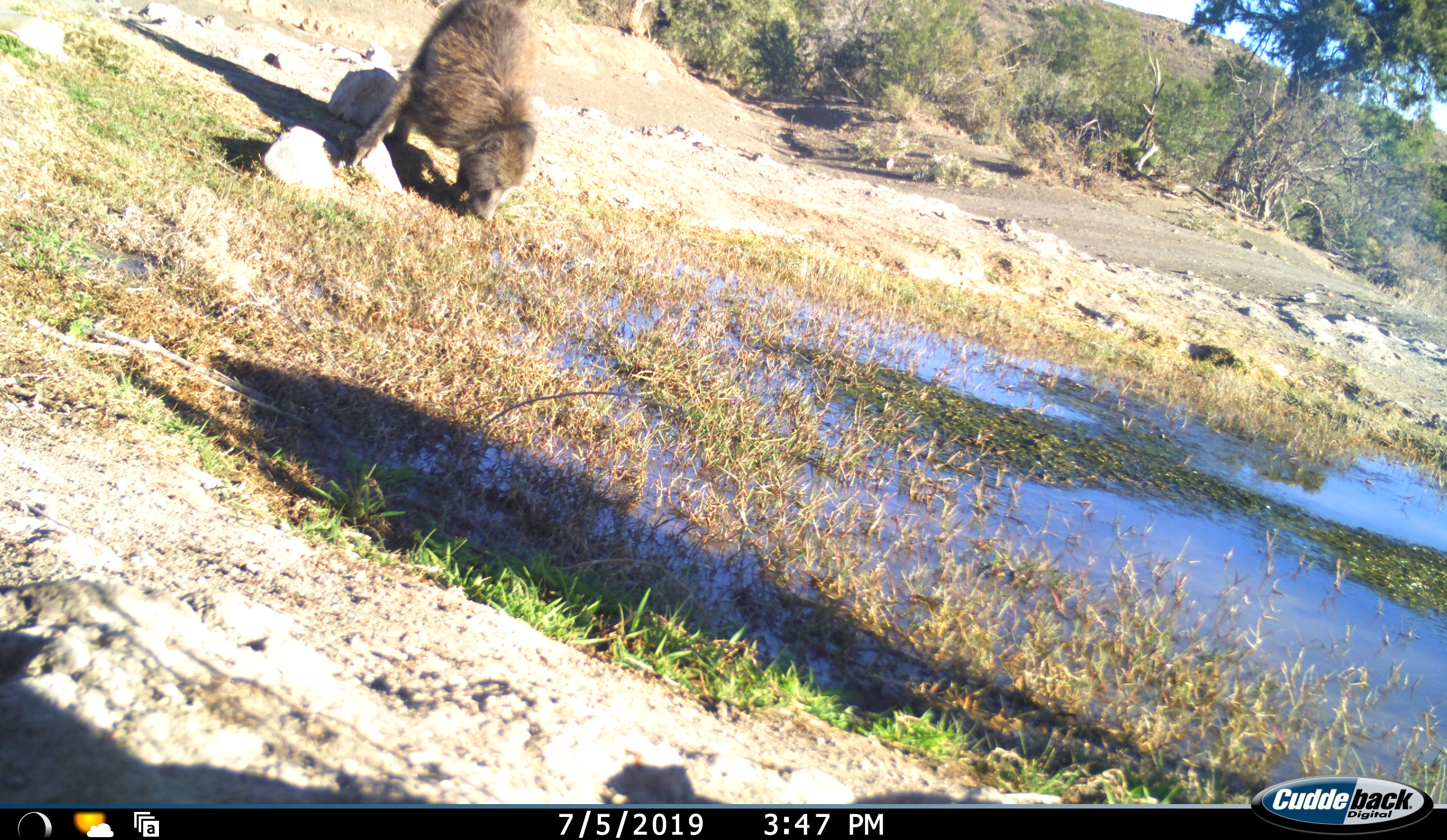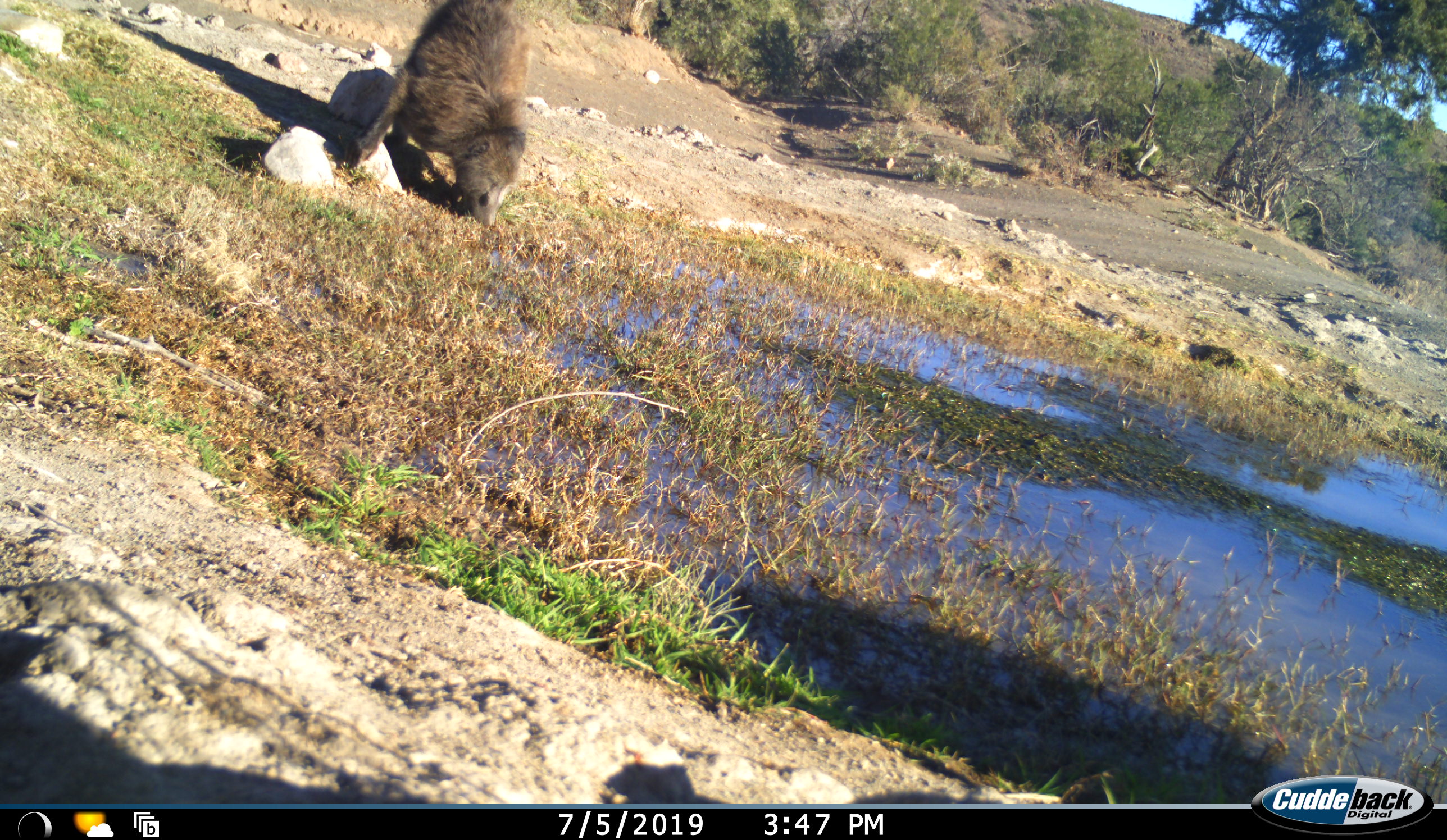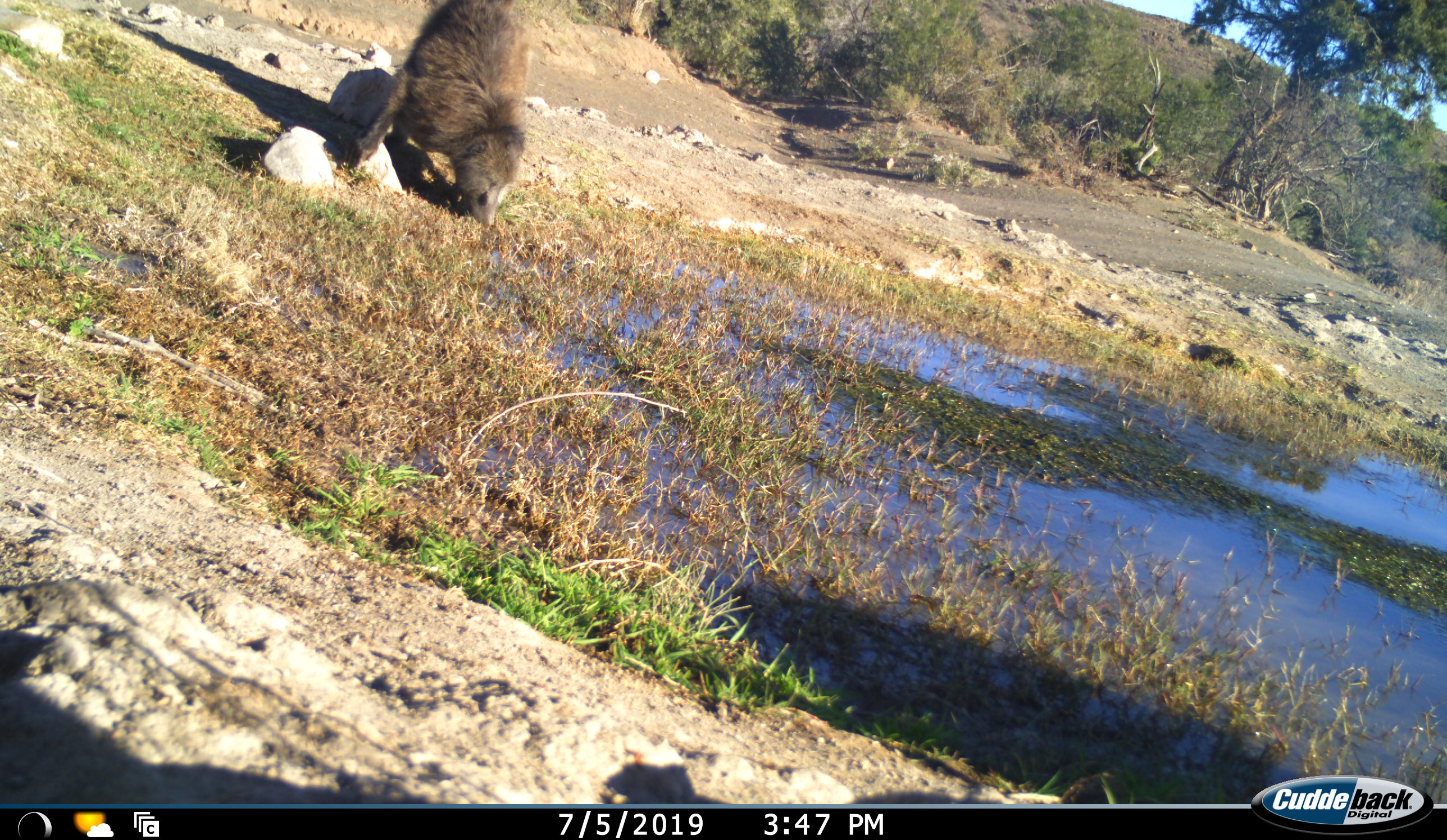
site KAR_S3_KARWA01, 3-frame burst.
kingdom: Animalia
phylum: Chordata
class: Mammalia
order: Primates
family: Cercopithecidae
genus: Papio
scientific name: Papio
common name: baboon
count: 1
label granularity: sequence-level